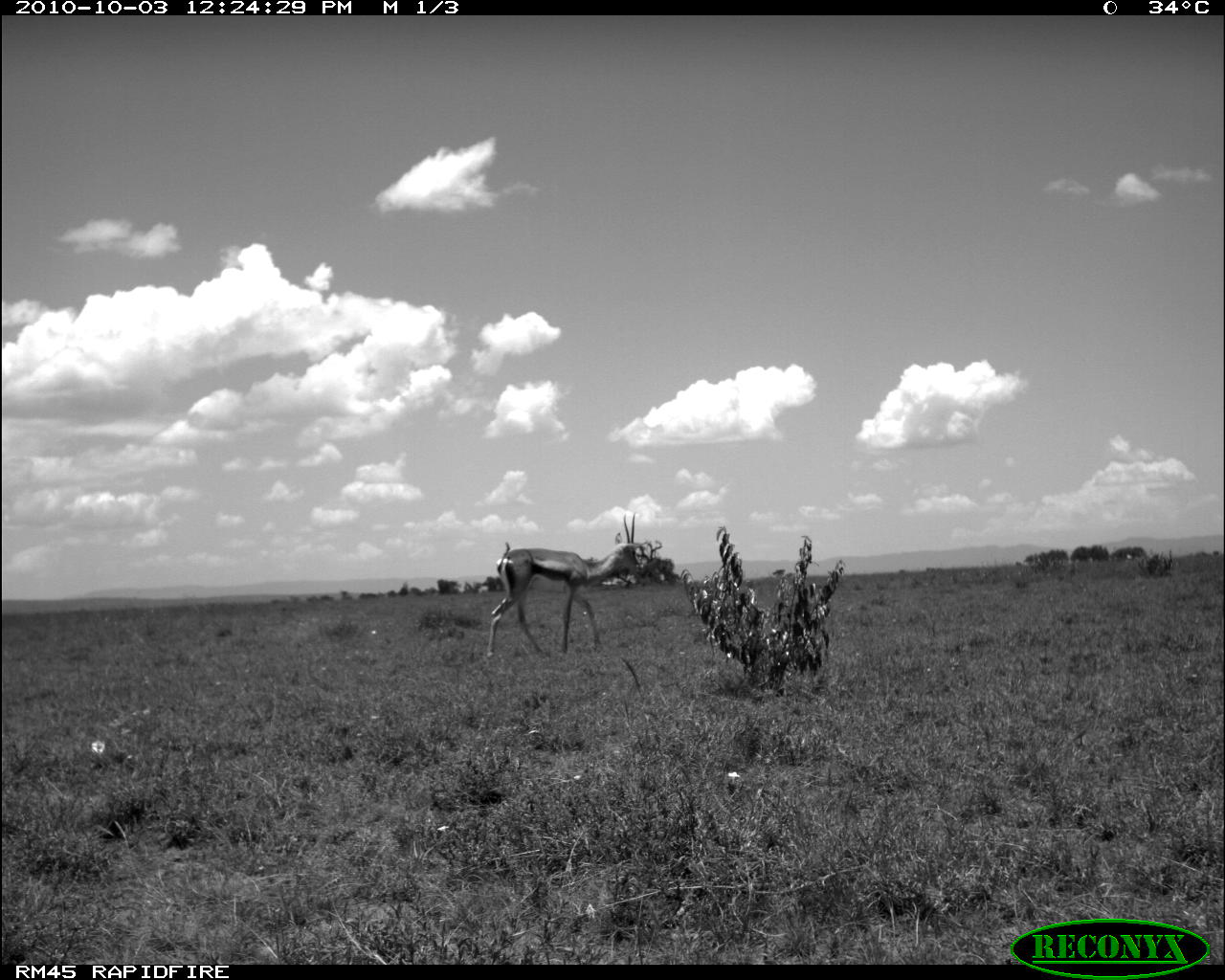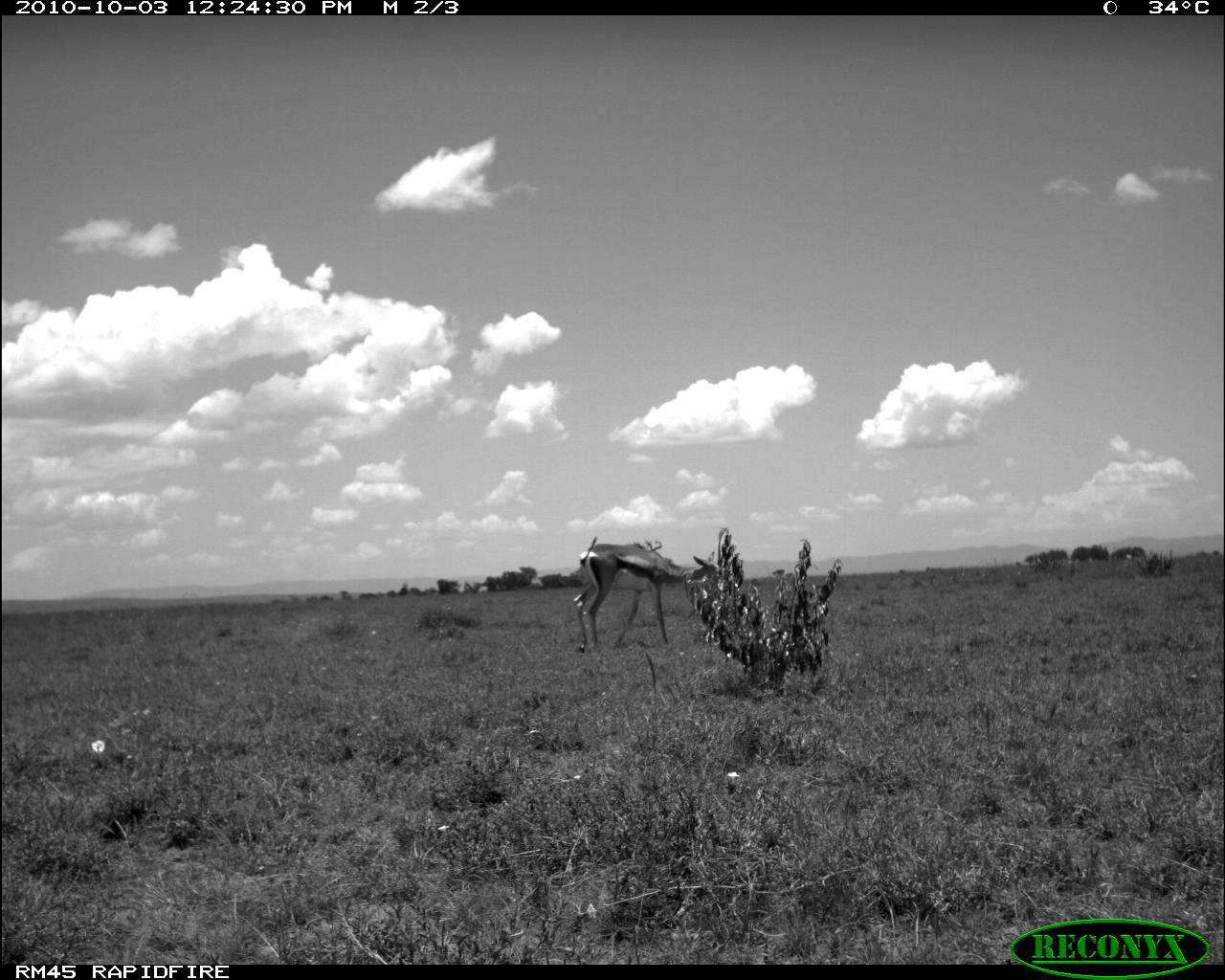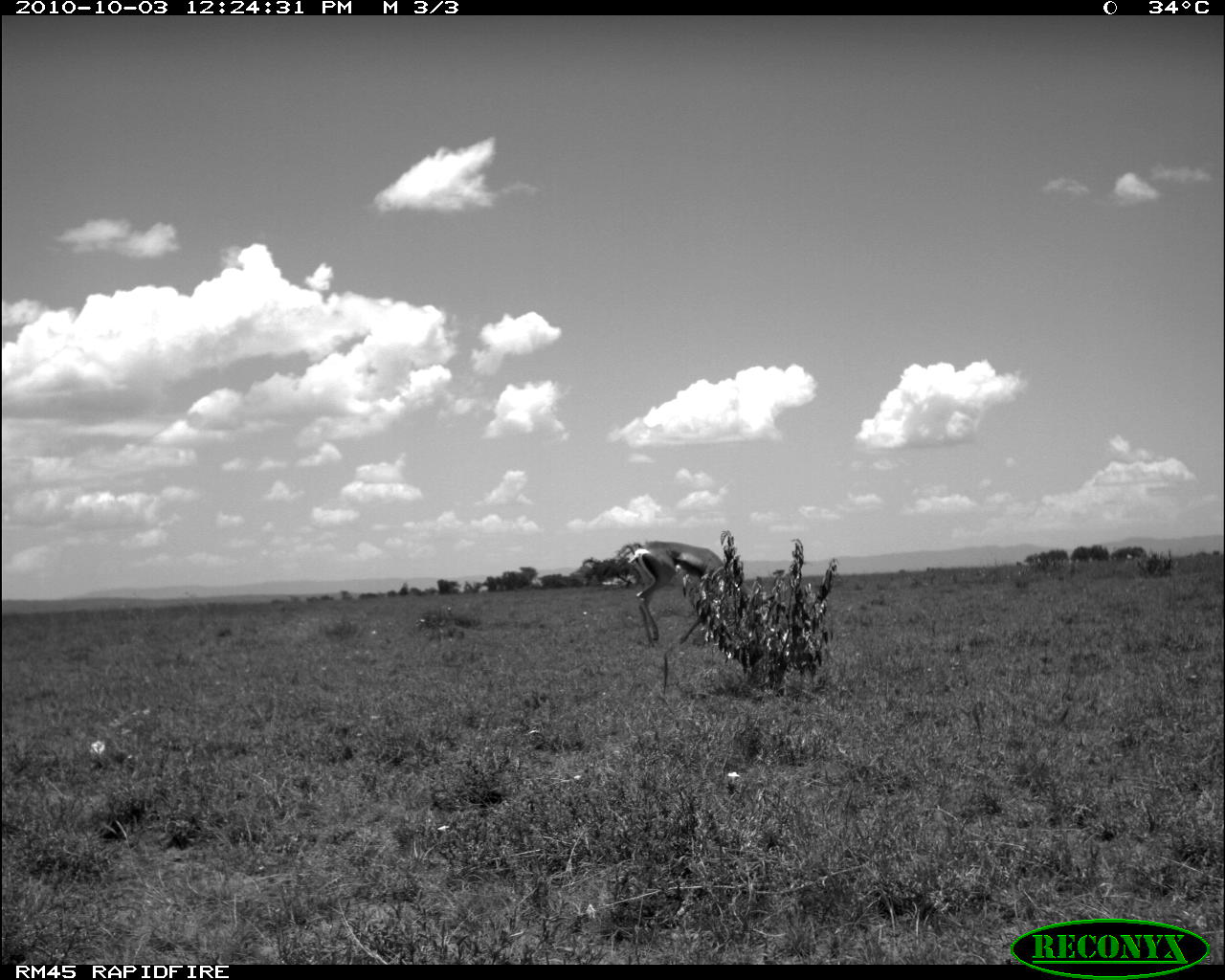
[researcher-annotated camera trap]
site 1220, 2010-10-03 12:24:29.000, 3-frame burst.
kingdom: Animalia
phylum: Chordata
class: Mammalia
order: Artiodactyla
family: Bovidae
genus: Nanger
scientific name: Nanger granti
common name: grant's gazelle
Nanger granti (grant's gazelle), count 1.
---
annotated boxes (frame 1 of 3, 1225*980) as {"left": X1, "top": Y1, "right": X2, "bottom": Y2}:
nanger granti: {"left": 487, "top": 514, "right": 640, "bottom": 658}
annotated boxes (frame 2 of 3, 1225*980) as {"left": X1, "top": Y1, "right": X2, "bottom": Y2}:
nanger granti: {"left": 573, "top": 535, "right": 722, "bottom": 653}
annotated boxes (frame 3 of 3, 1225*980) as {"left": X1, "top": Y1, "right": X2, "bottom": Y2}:
nanger granti: {"left": 627, "top": 540, "right": 770, "bottom": 647}